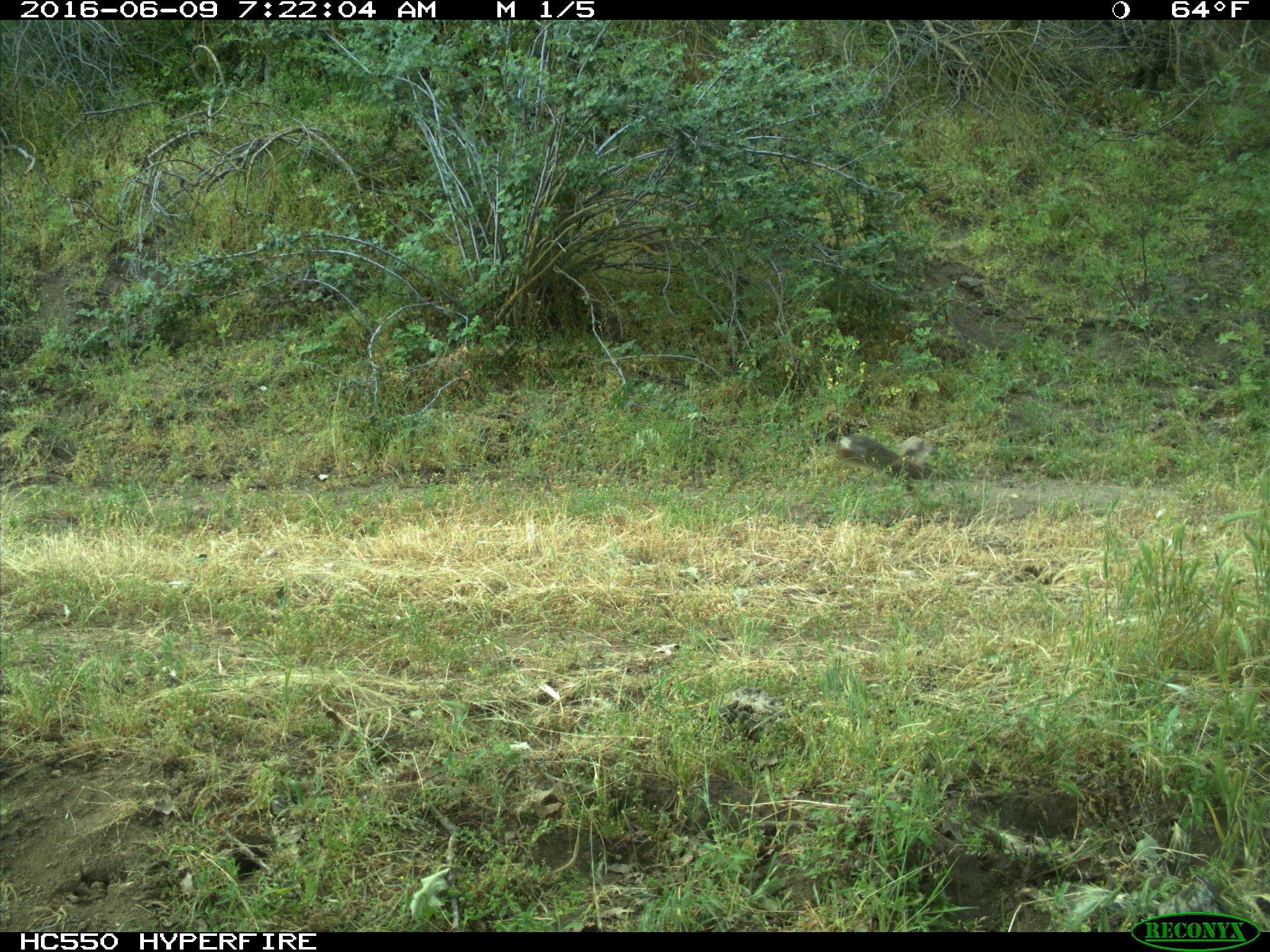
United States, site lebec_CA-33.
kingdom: Animalia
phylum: Chordata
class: Mammalia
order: Lagomorpha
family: Leporidae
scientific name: Leporidae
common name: rabbits and hares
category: unidentified rabbit